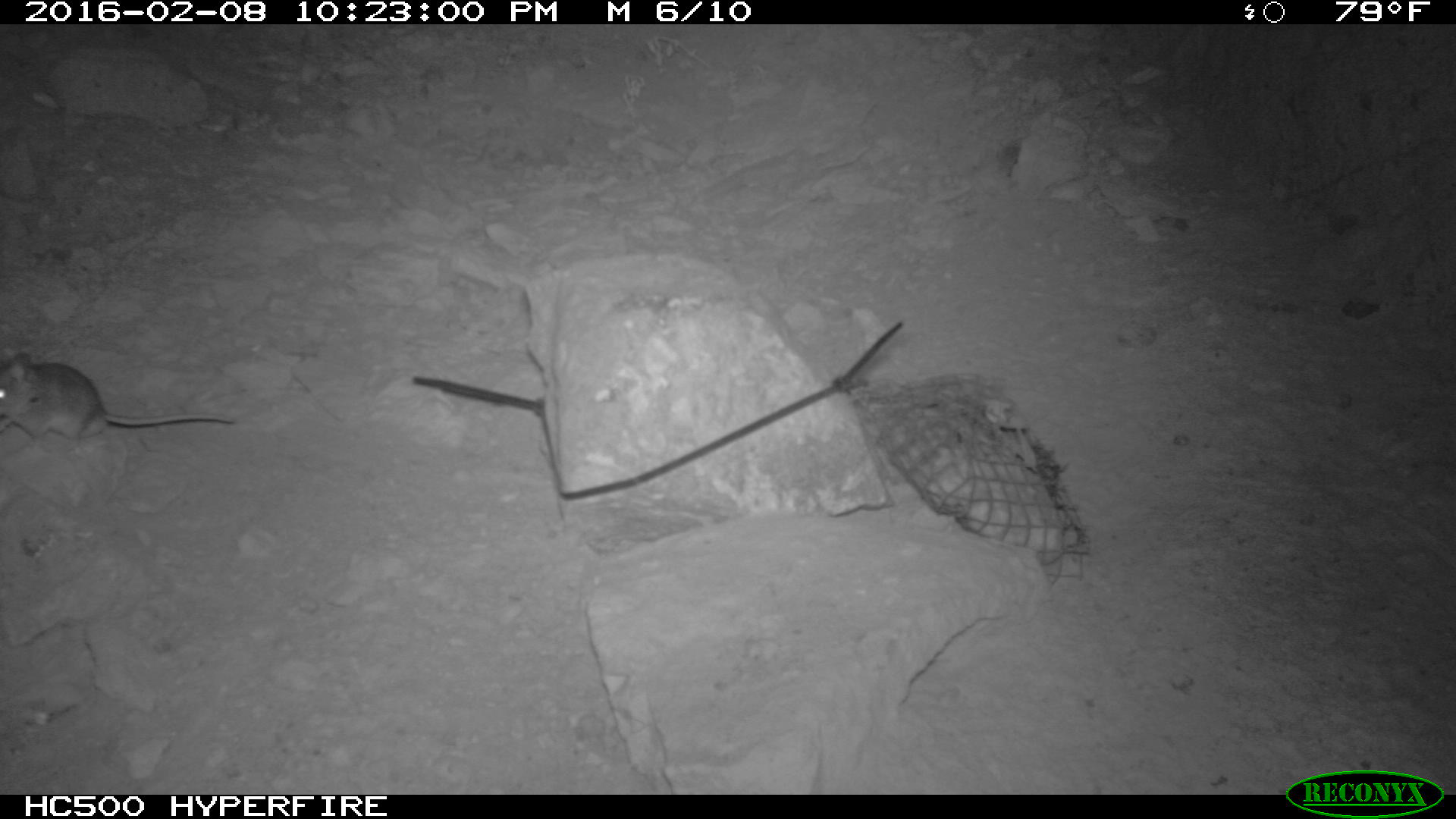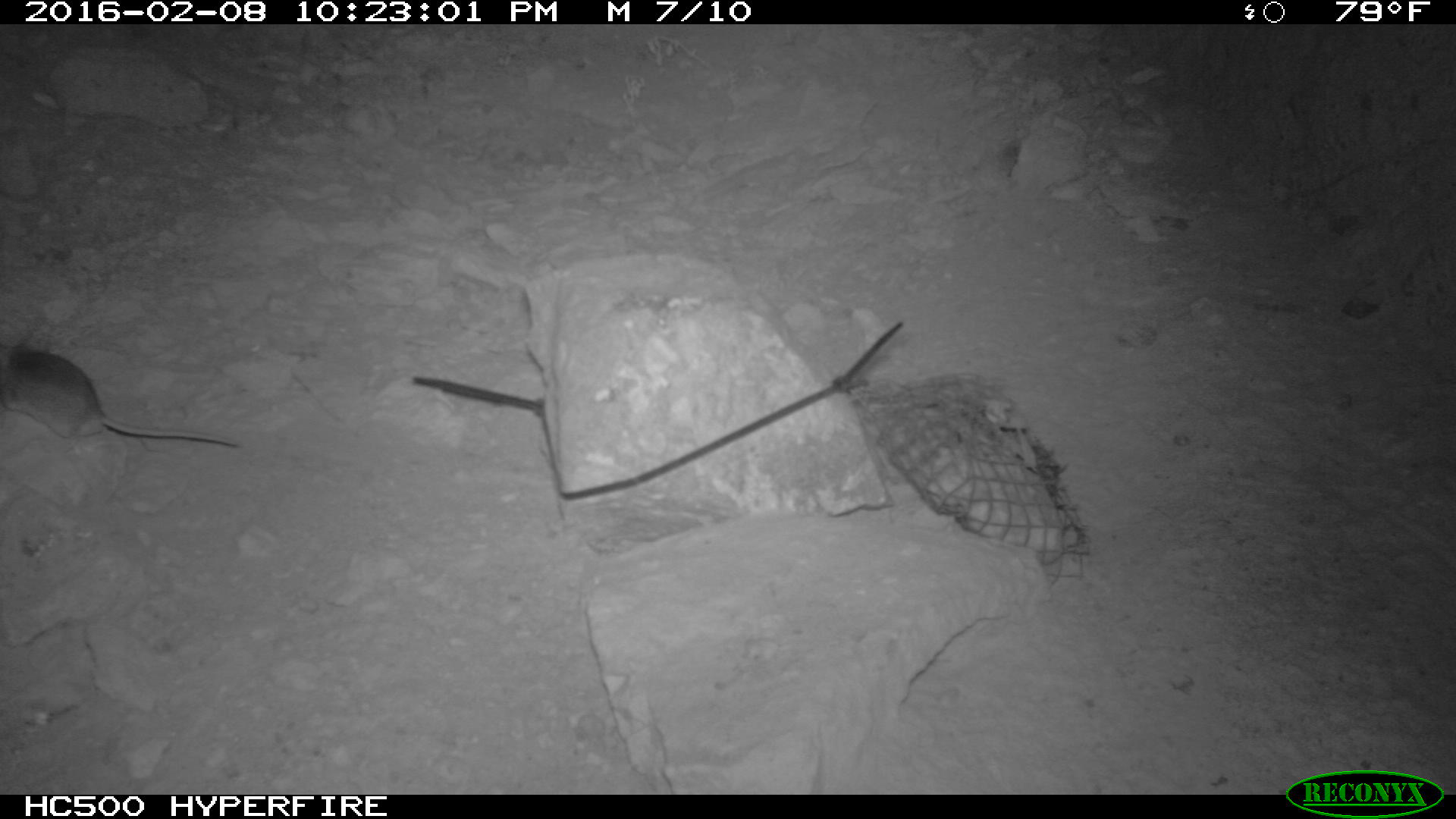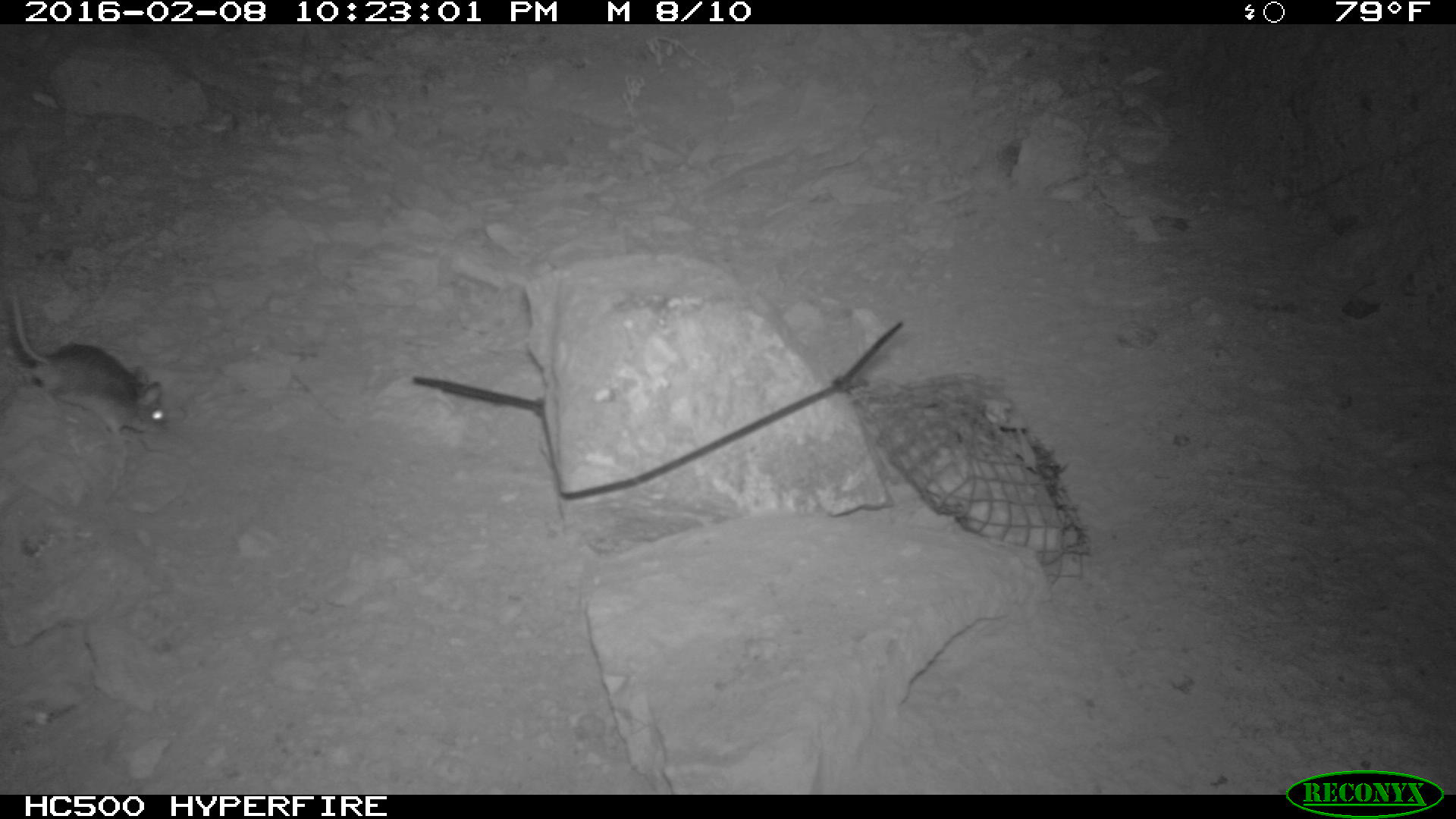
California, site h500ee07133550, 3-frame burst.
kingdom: Animalia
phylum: Chordata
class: Mammalia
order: Rodentia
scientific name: Rodentia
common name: rodent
Rodent (Rodentia).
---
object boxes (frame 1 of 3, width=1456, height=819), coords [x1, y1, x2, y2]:
rodent: [0, 351, 233, 444]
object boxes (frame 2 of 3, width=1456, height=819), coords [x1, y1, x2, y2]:
rodent: [0, 339, 238, 445]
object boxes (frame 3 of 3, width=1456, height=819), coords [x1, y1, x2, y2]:
rodent: [11, 286, 173, 441]